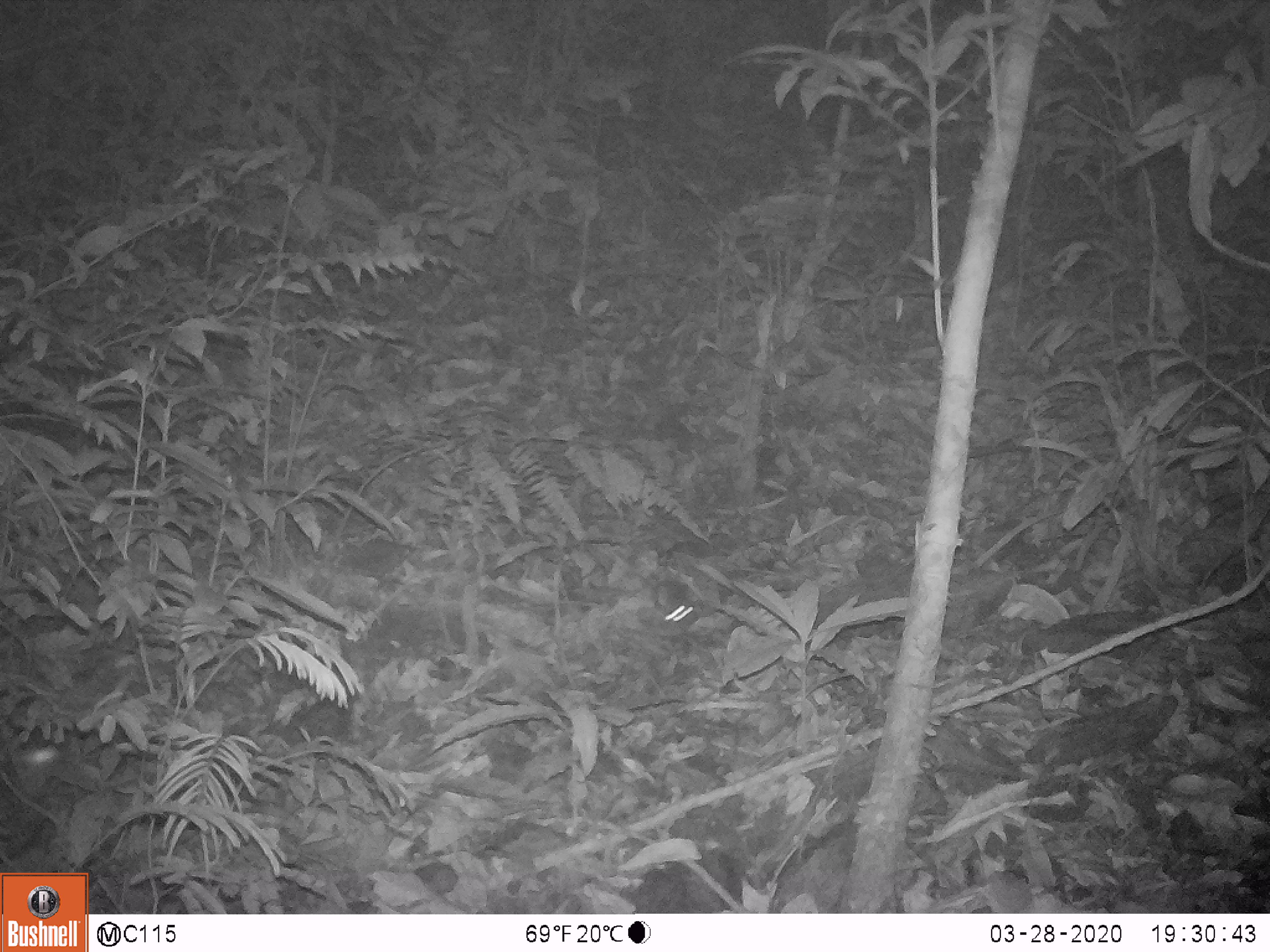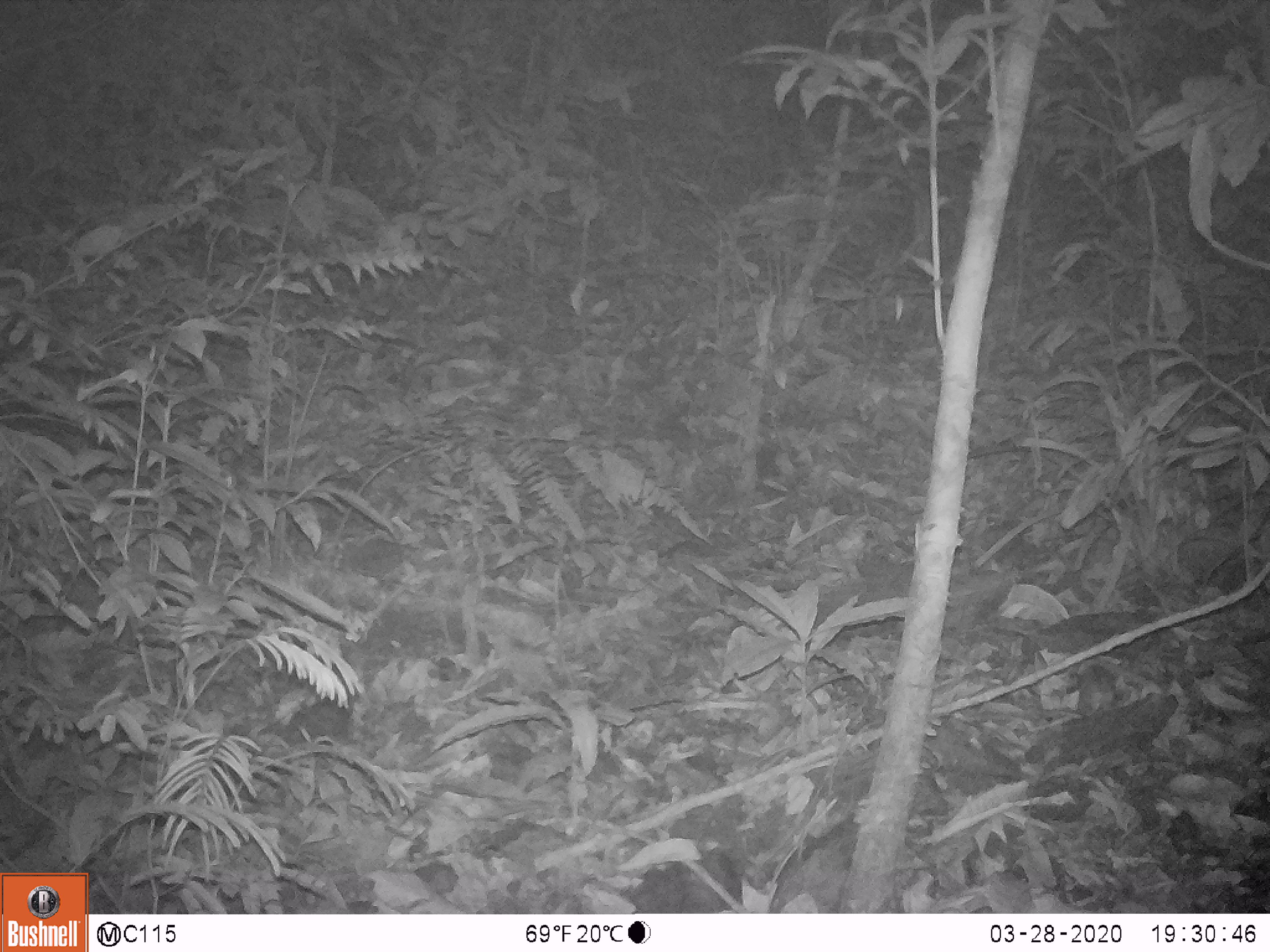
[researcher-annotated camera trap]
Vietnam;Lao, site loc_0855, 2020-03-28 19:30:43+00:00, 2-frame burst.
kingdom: Animalia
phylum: Chordata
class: Mammalia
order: Rodentia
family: Muridae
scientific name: Muridae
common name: old-world mice and rats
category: unidentified murid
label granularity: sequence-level